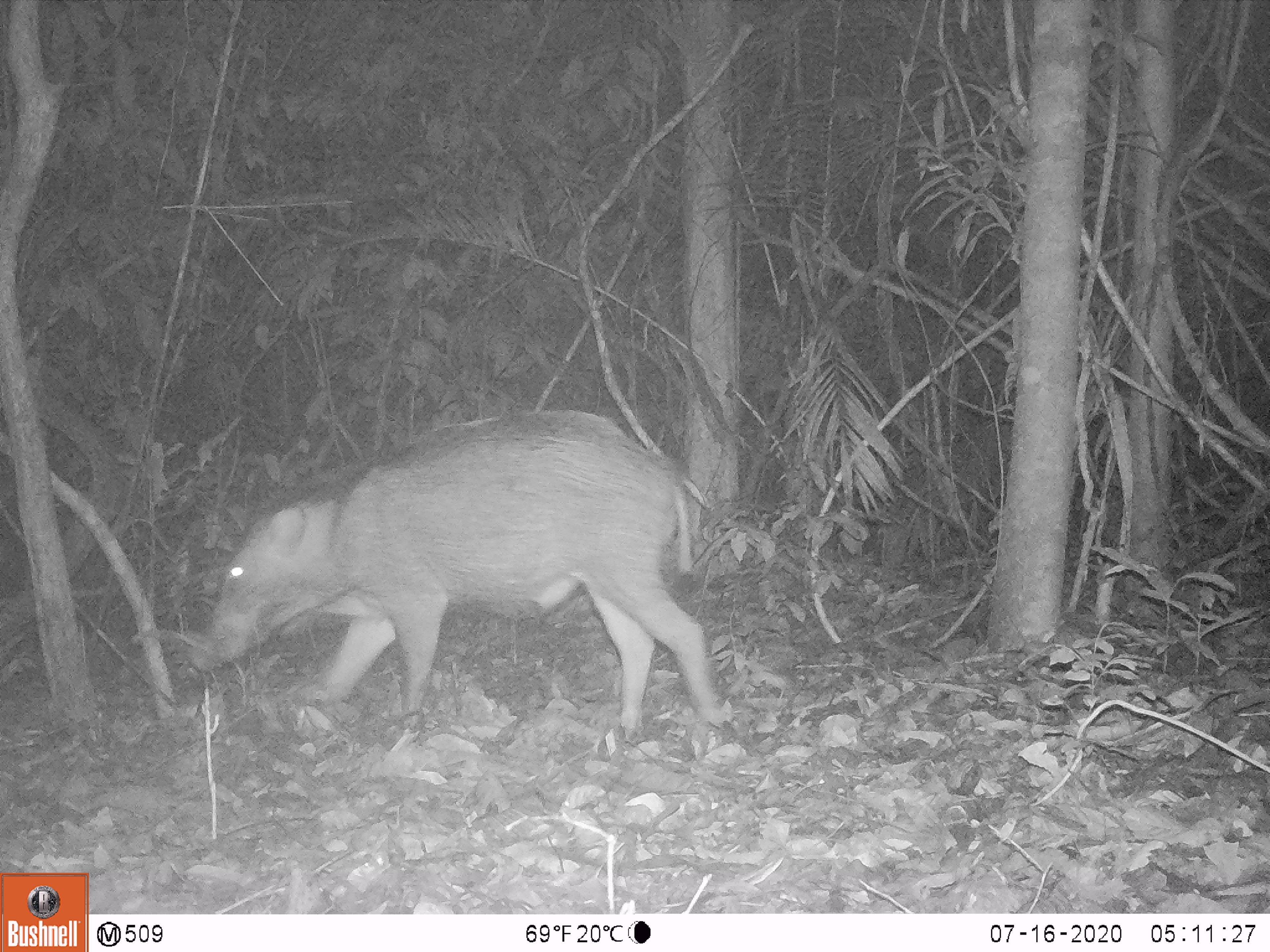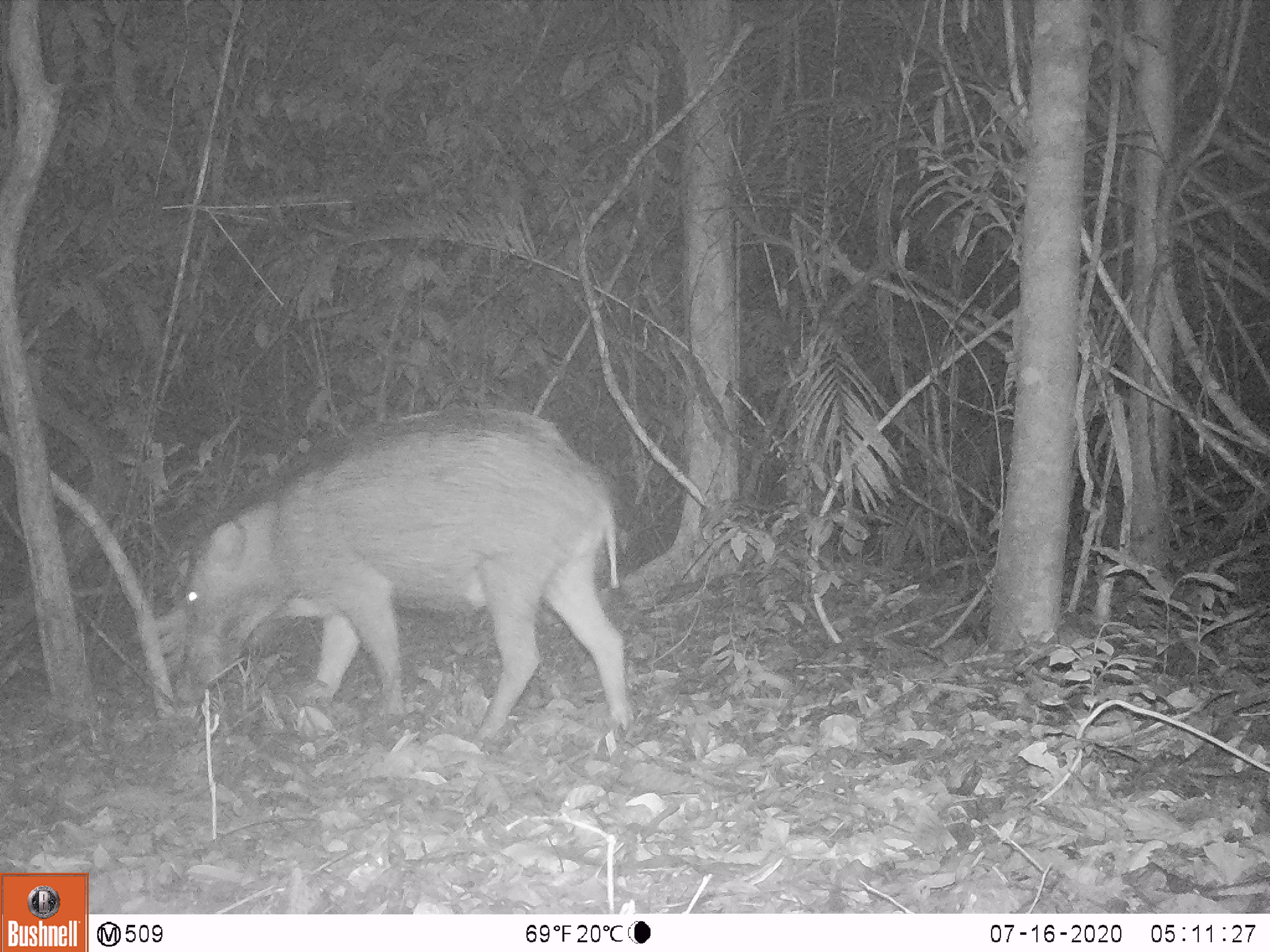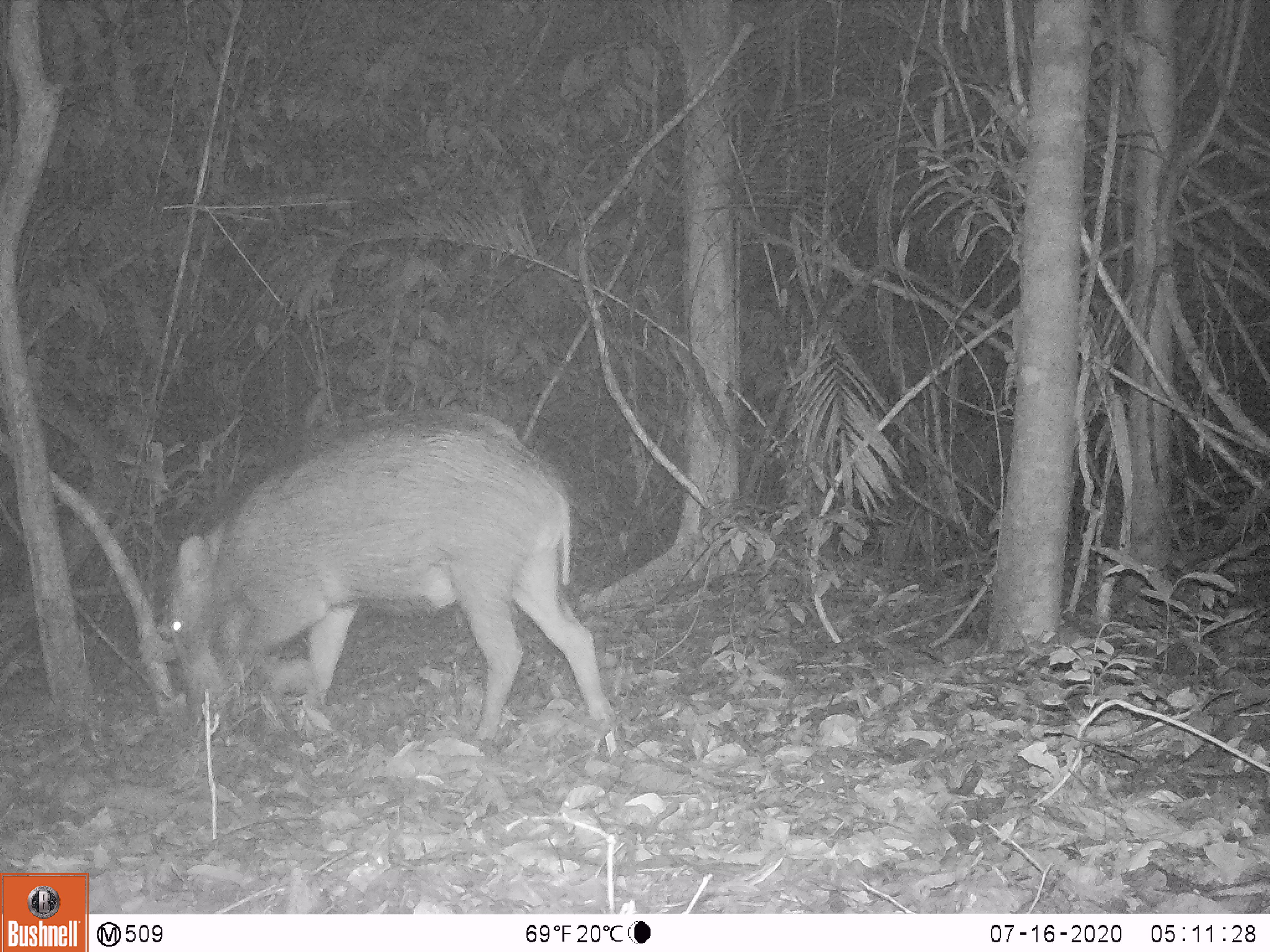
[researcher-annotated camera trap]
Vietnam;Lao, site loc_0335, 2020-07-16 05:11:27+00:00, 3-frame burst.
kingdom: Animalia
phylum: Chordata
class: Mammalia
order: Artiodactyla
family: Suidae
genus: Sus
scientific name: Sus scrofa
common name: eurasian wild pig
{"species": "eurasian wild pig (Sus scrofa)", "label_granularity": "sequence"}